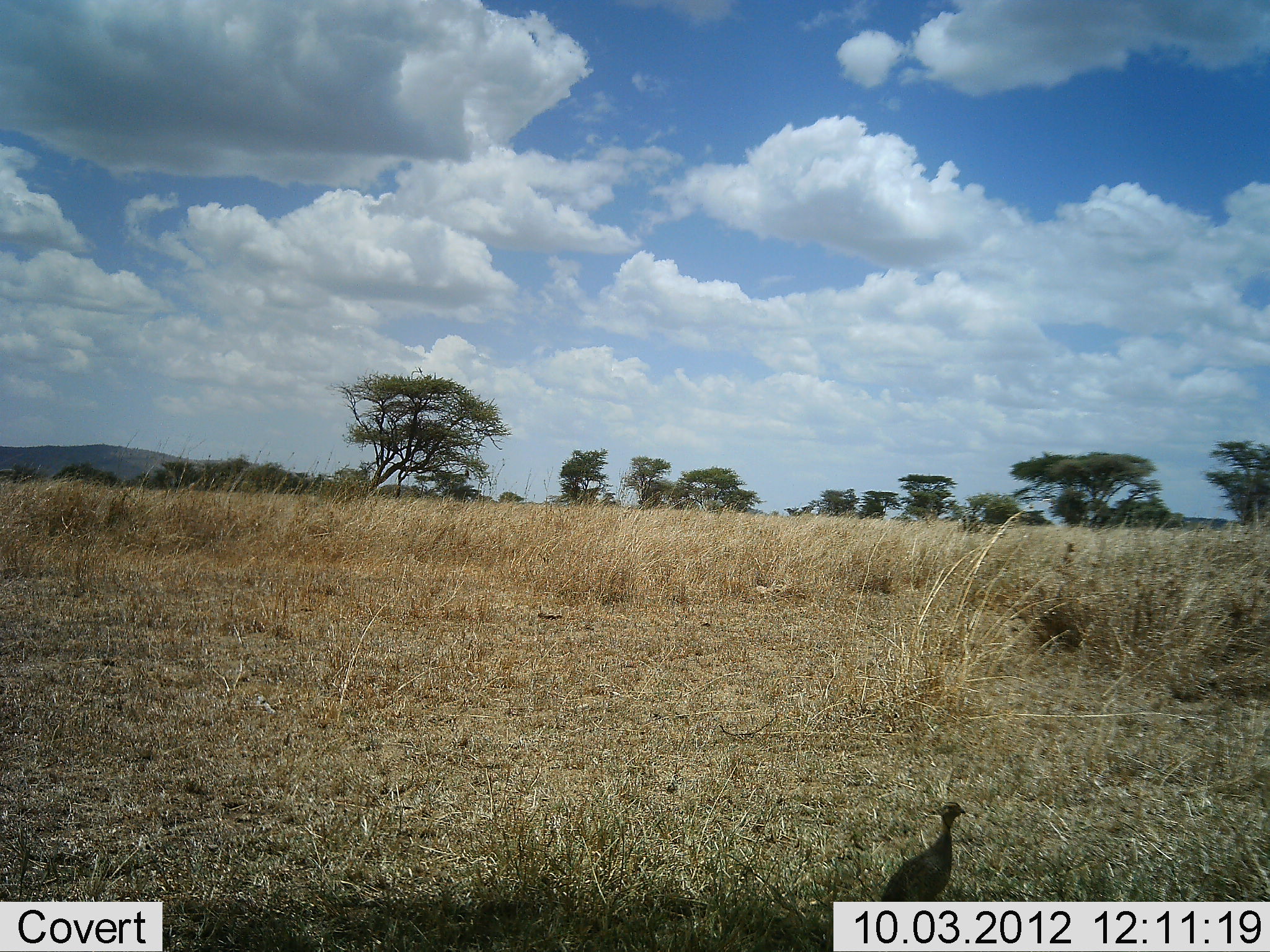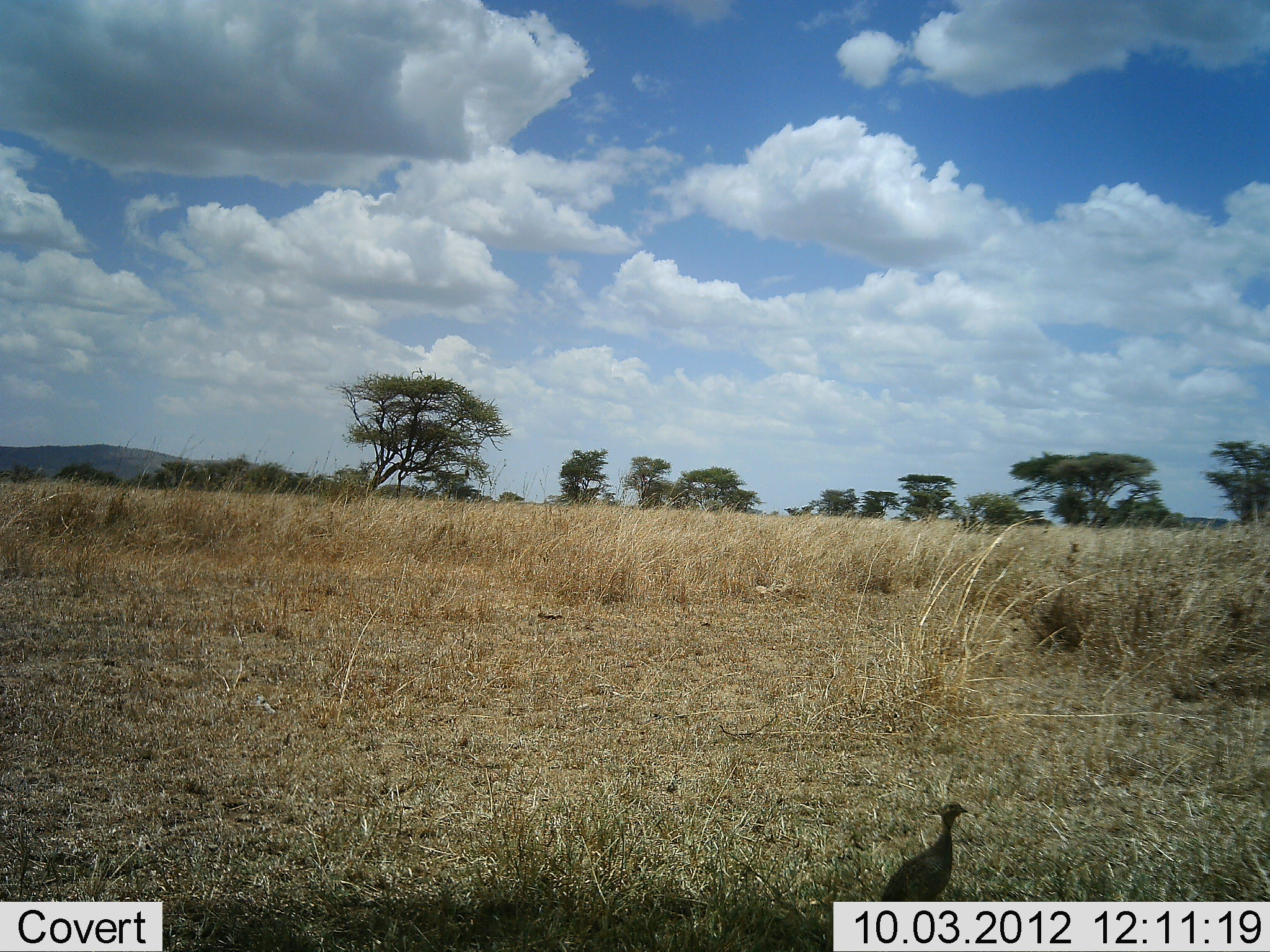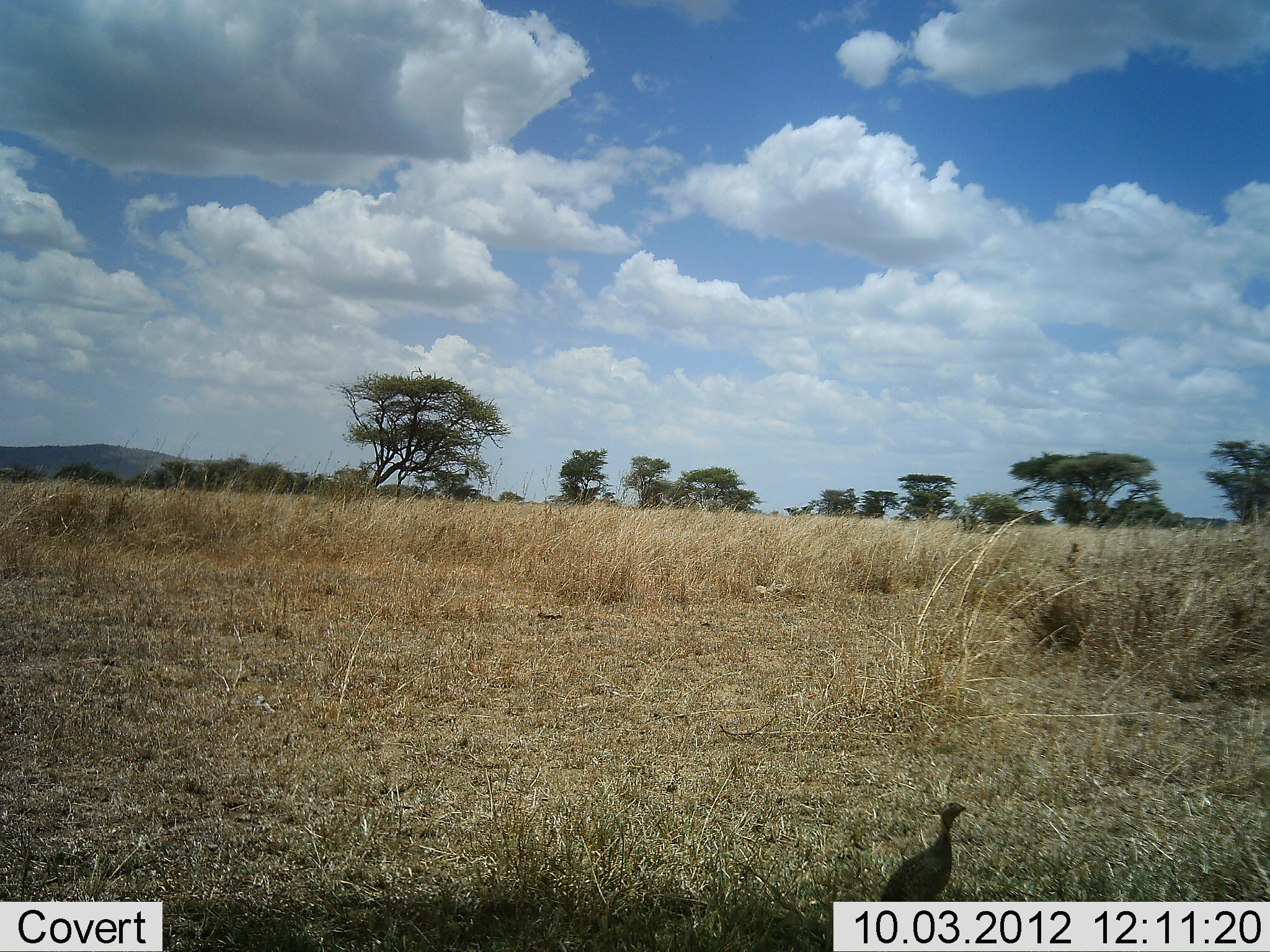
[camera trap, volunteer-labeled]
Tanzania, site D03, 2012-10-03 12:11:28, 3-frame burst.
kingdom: Animalia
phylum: Chordata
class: Aves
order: Galliformes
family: Numididae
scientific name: Numididae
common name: guinea fowl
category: guineafowl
Guineafowl (guinea fowl) (Numididae), count 1. Behavior (volunteer vote fractions): standing 100%, resting 0%, moving 0%, interacting 0%. Young present (vote fraction): 10%. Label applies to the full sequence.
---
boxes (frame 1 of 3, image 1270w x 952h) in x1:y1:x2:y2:
animal: 878:801:969:904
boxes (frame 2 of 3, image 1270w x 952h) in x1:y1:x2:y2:
animal: 878:801:969:902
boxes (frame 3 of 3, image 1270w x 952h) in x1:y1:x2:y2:
animal: 881:802:969:904